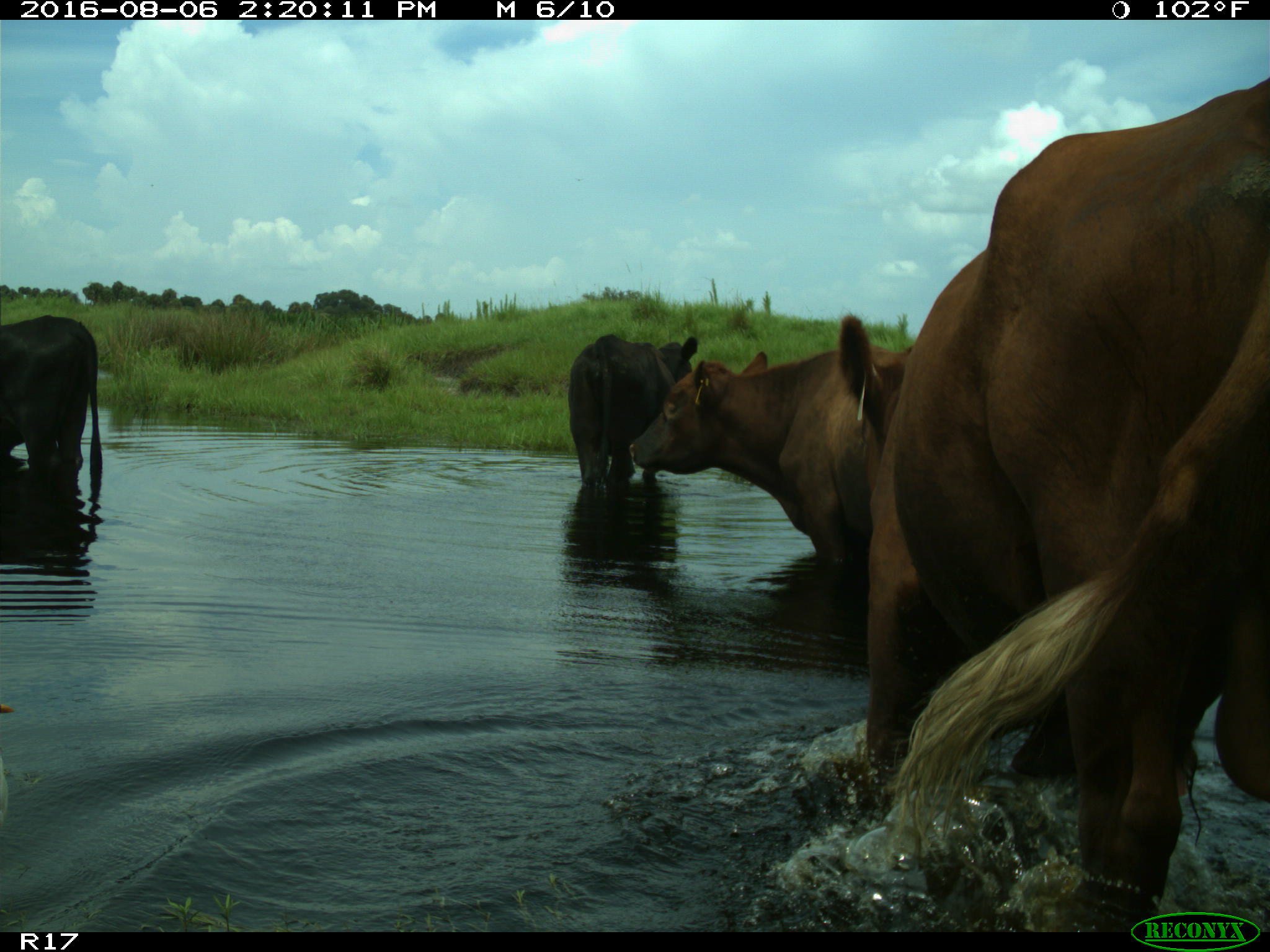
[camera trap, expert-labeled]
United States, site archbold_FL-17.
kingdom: Animalia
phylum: Chordata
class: Mammalia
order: Artiodactyla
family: Bovidae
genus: Bos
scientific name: Bos taurus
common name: domestic cow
Bos taurus (domestic cow).